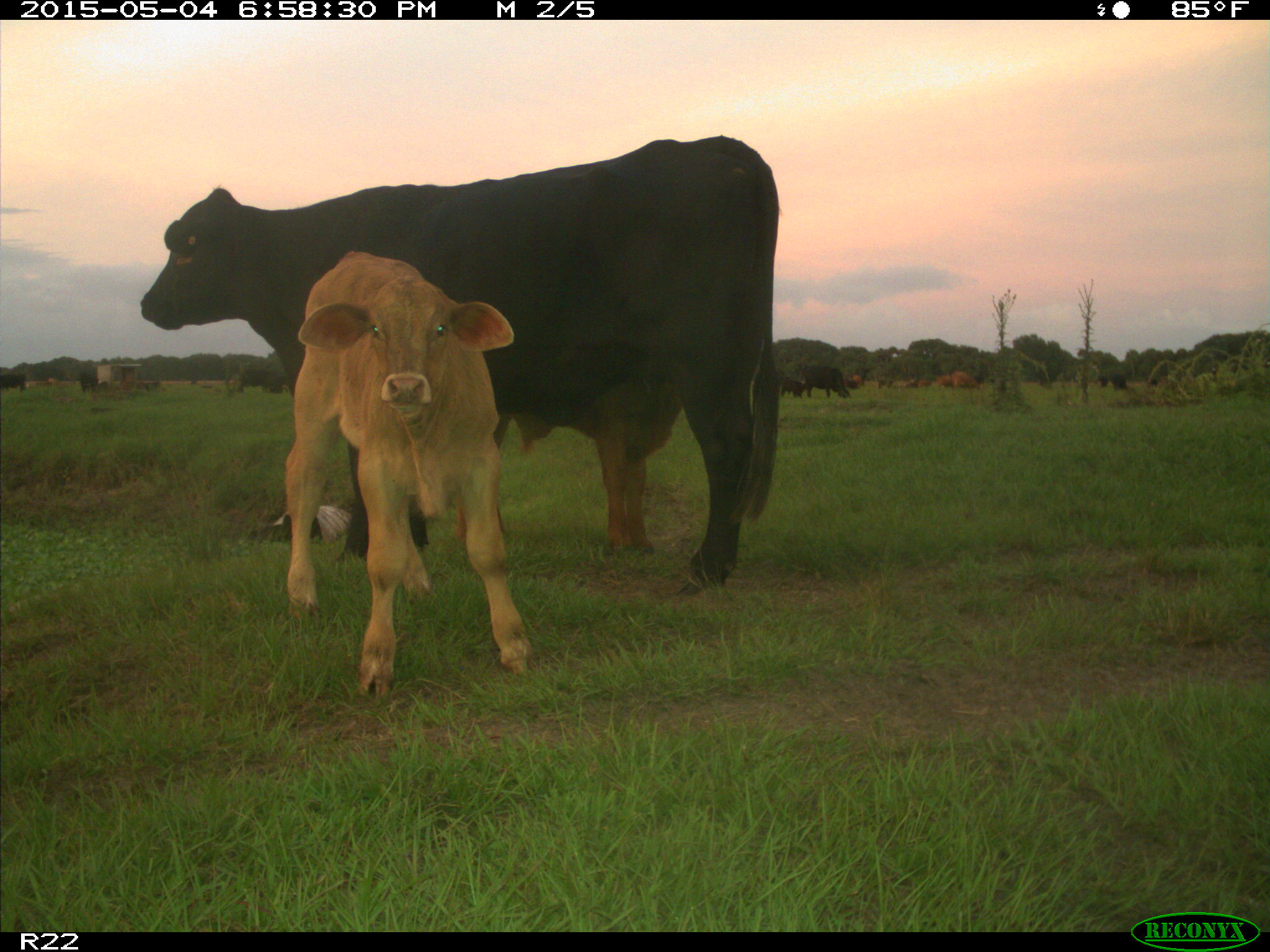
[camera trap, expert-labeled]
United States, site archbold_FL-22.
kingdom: Animalia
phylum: Chordata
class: Mammalia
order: Artiodactyla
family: Bovidae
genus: Bos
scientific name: Bos taurus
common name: domestic cow